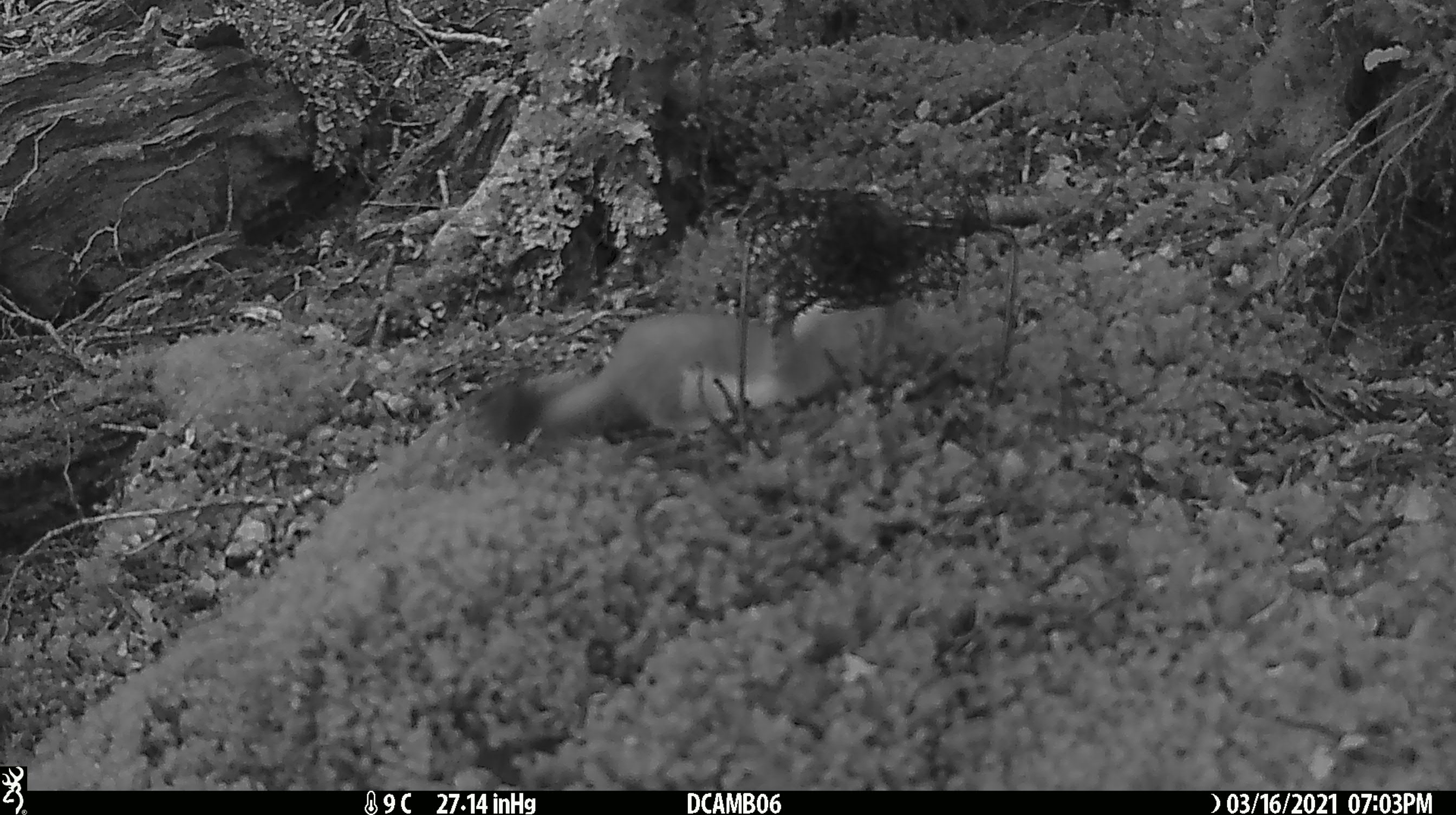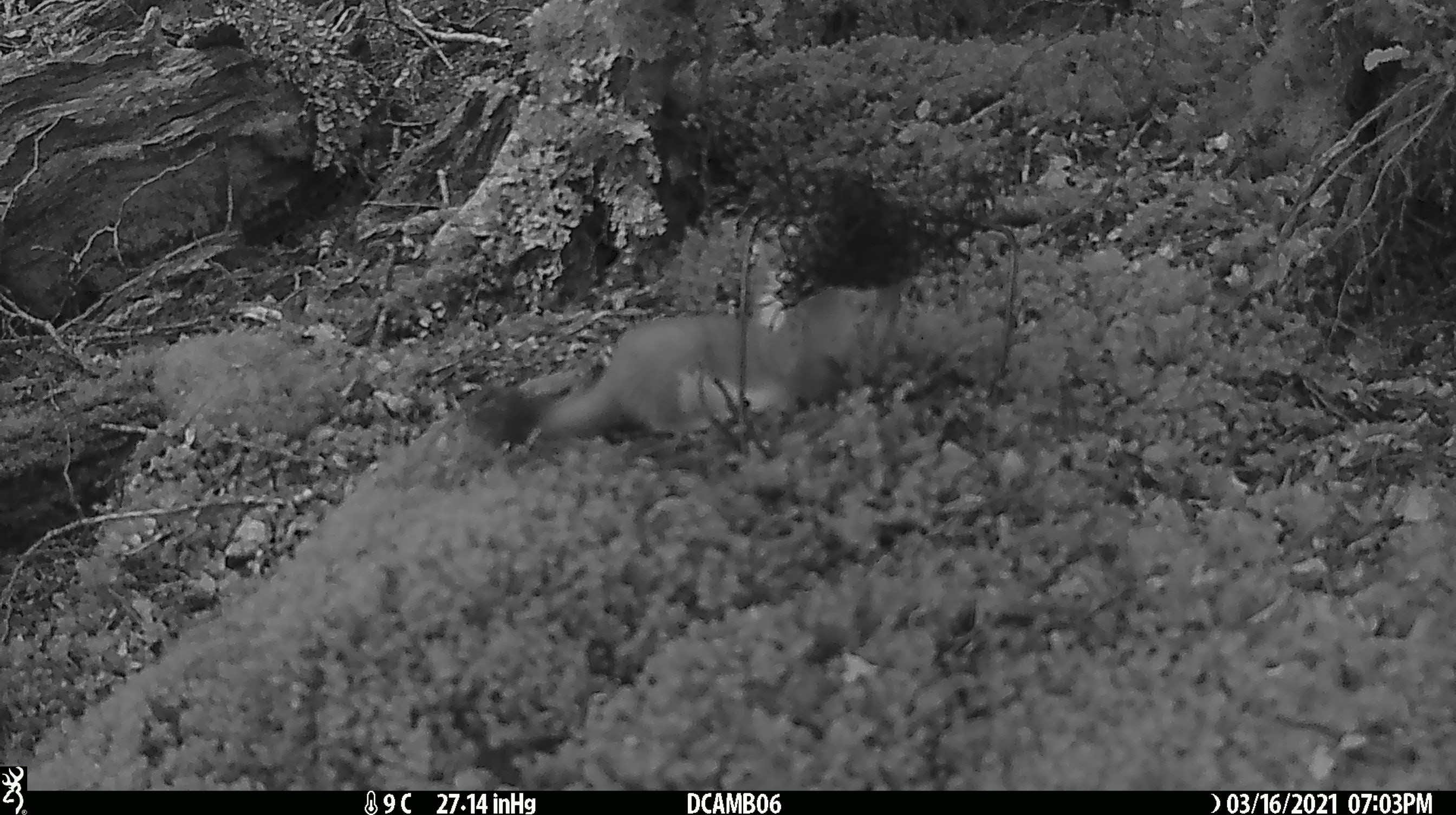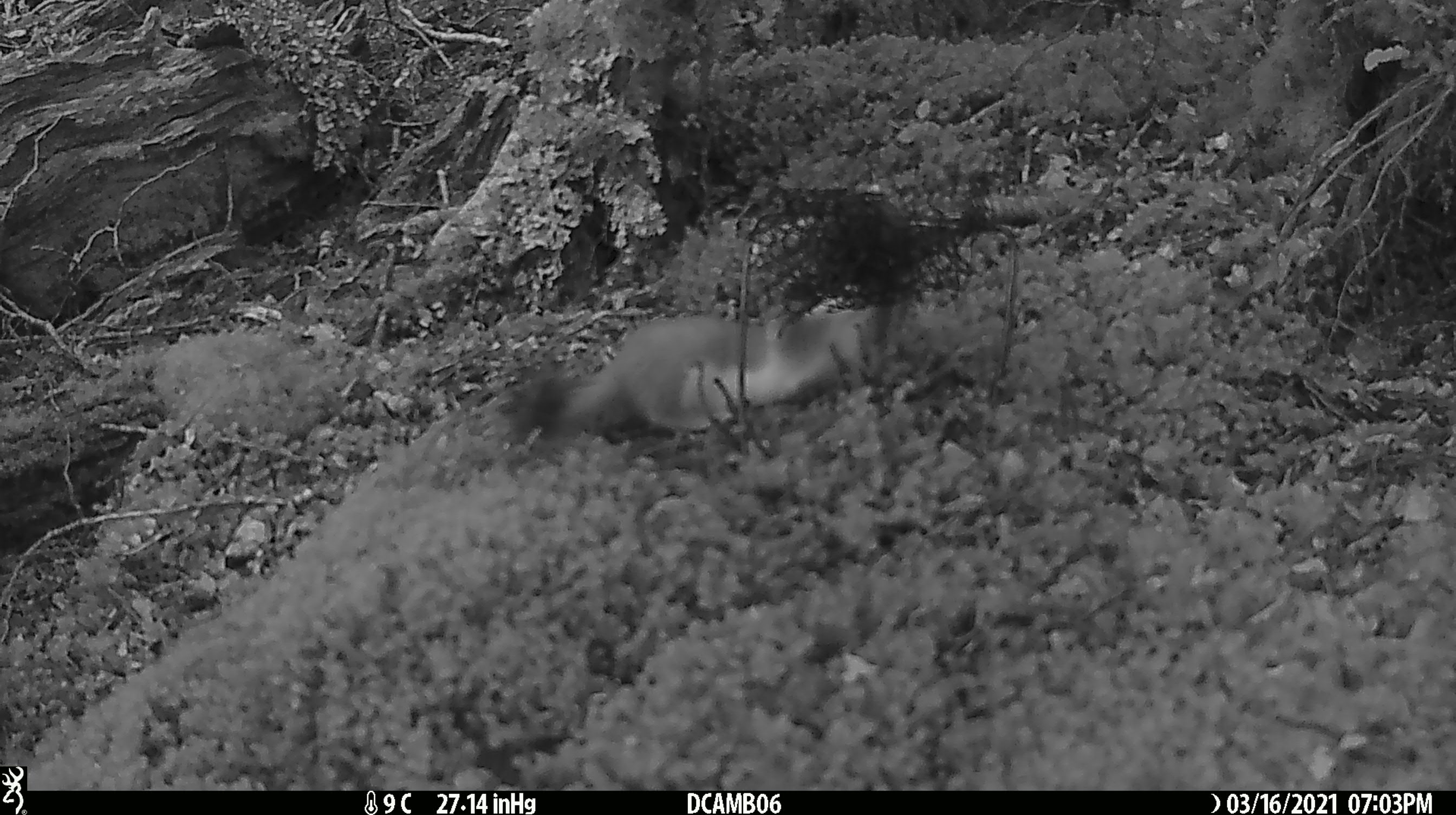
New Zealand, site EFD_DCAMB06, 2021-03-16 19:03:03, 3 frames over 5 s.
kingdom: Animalia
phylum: Chordata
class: Mammalia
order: Carnivora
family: Mustelidae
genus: Mustela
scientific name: Mustela erminea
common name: stoat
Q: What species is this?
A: Stoat (Mustela erminea).